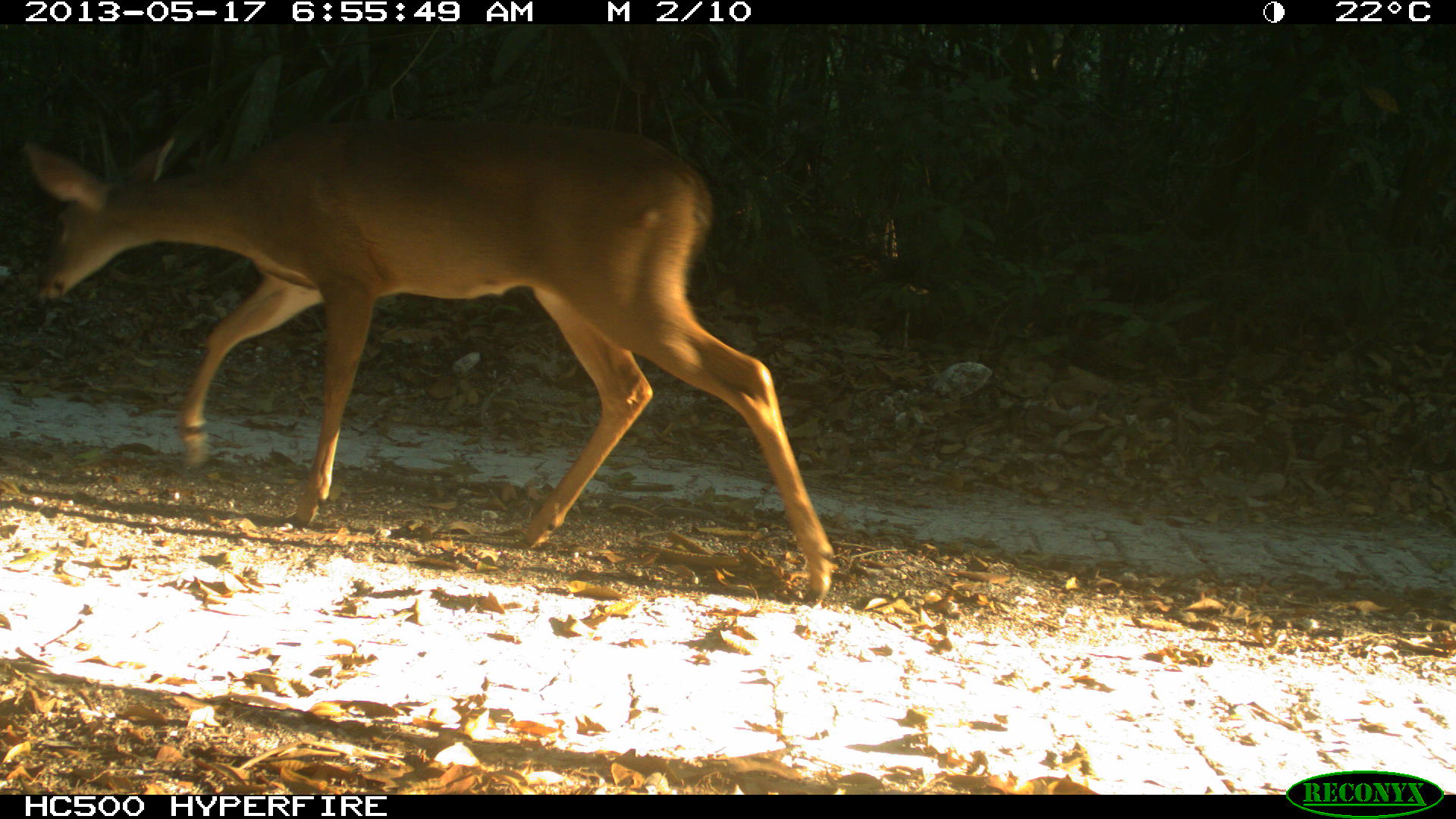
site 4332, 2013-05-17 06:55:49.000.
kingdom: Animalia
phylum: Chordata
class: Mammalia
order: Artiodactyla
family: Cervidae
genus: Odocoileus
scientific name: Odocoileus virginianus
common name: white-tailed deer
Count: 1.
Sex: female.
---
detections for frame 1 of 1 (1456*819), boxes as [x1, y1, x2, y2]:
odocoileus virginianus: [18, 103, 838, 608]